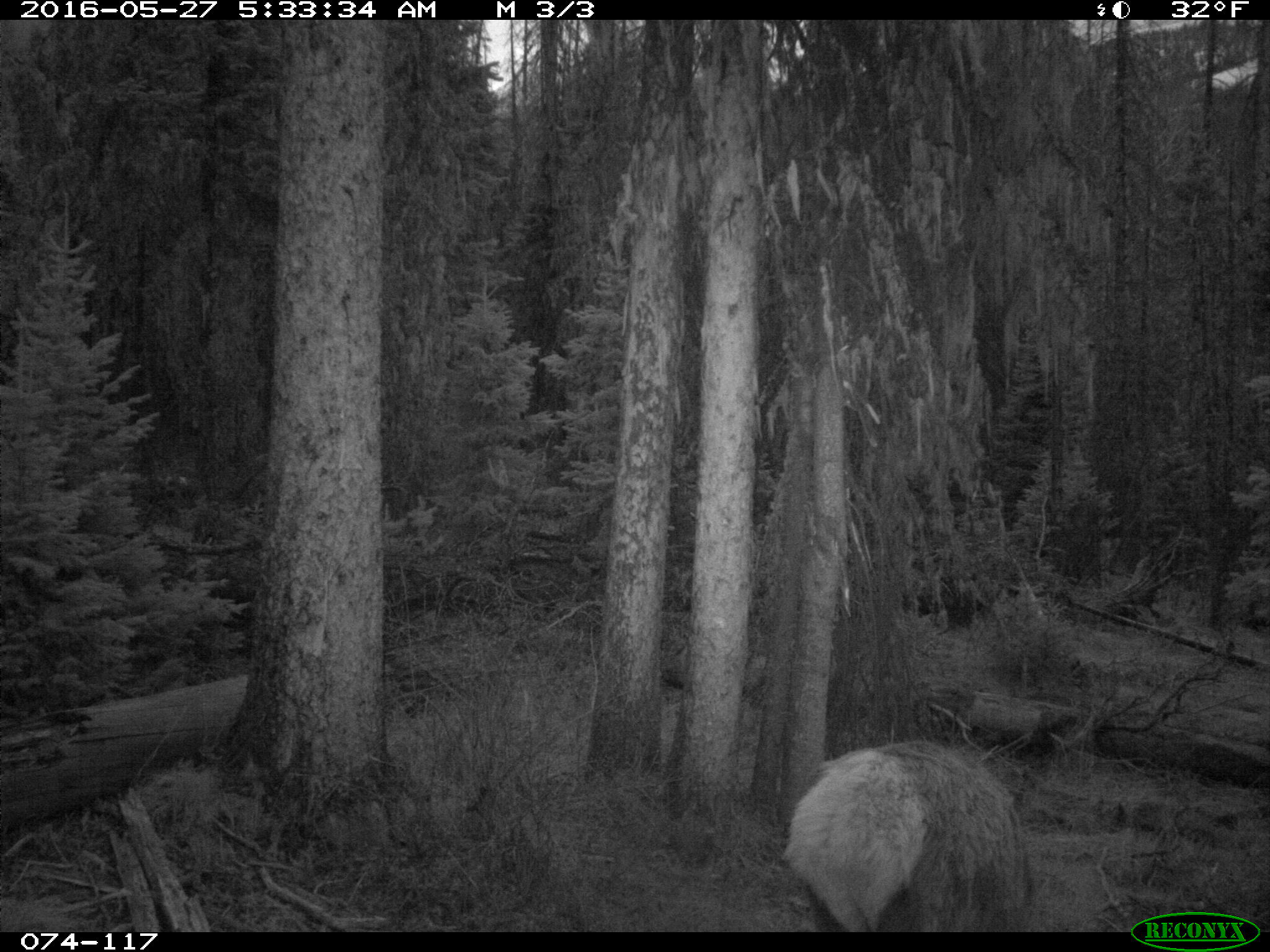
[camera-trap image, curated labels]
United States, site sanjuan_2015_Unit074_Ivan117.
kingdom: Animalia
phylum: Chordata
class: Mammalia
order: Artiodactyla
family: Cervidae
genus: Cervus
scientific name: Cervus elaphus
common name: red deer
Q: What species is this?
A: Cervus elaphus (red deer).